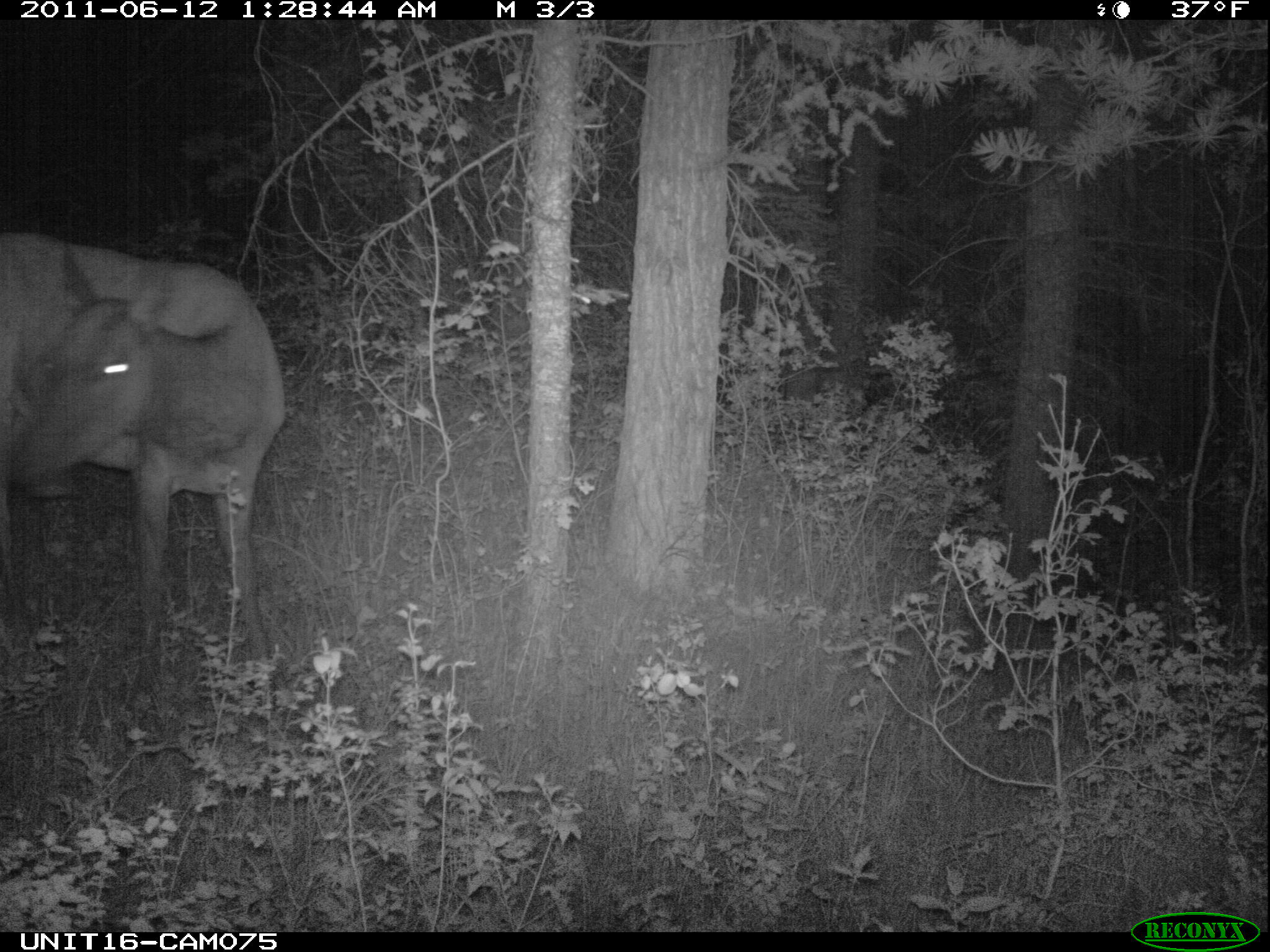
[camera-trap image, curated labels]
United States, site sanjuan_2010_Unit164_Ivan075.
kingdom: Animalia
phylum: Chordata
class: Mammalia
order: Artiodactyla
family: Cervidae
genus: Cervus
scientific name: Cervus elaphus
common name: red deer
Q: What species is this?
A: Cervus elaphus (red deer).